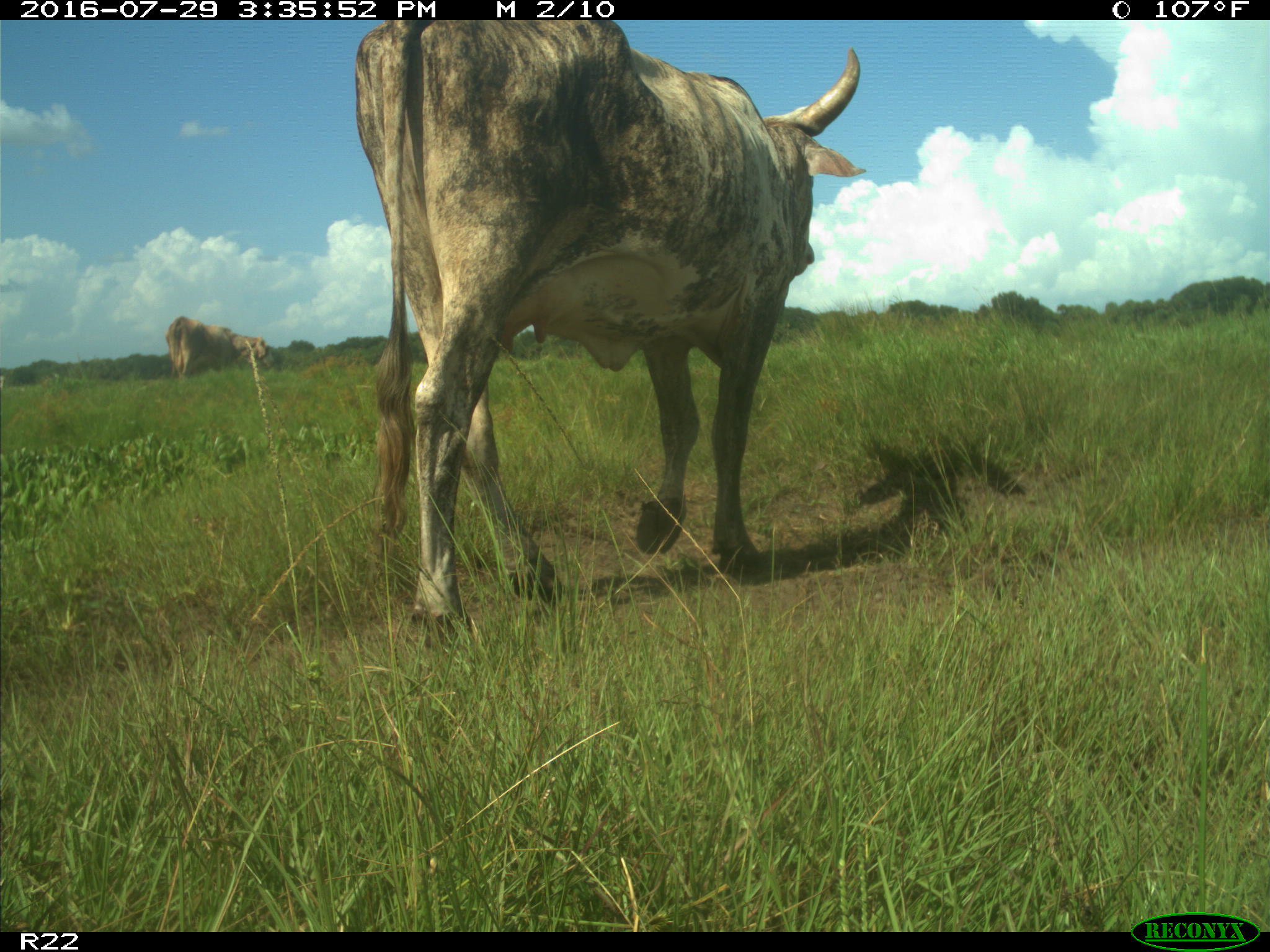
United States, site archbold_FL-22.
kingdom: Animalia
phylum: Chordata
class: Mammalia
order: Artiodactyla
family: Bovidae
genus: Bos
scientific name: Bos taurus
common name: domestic cow